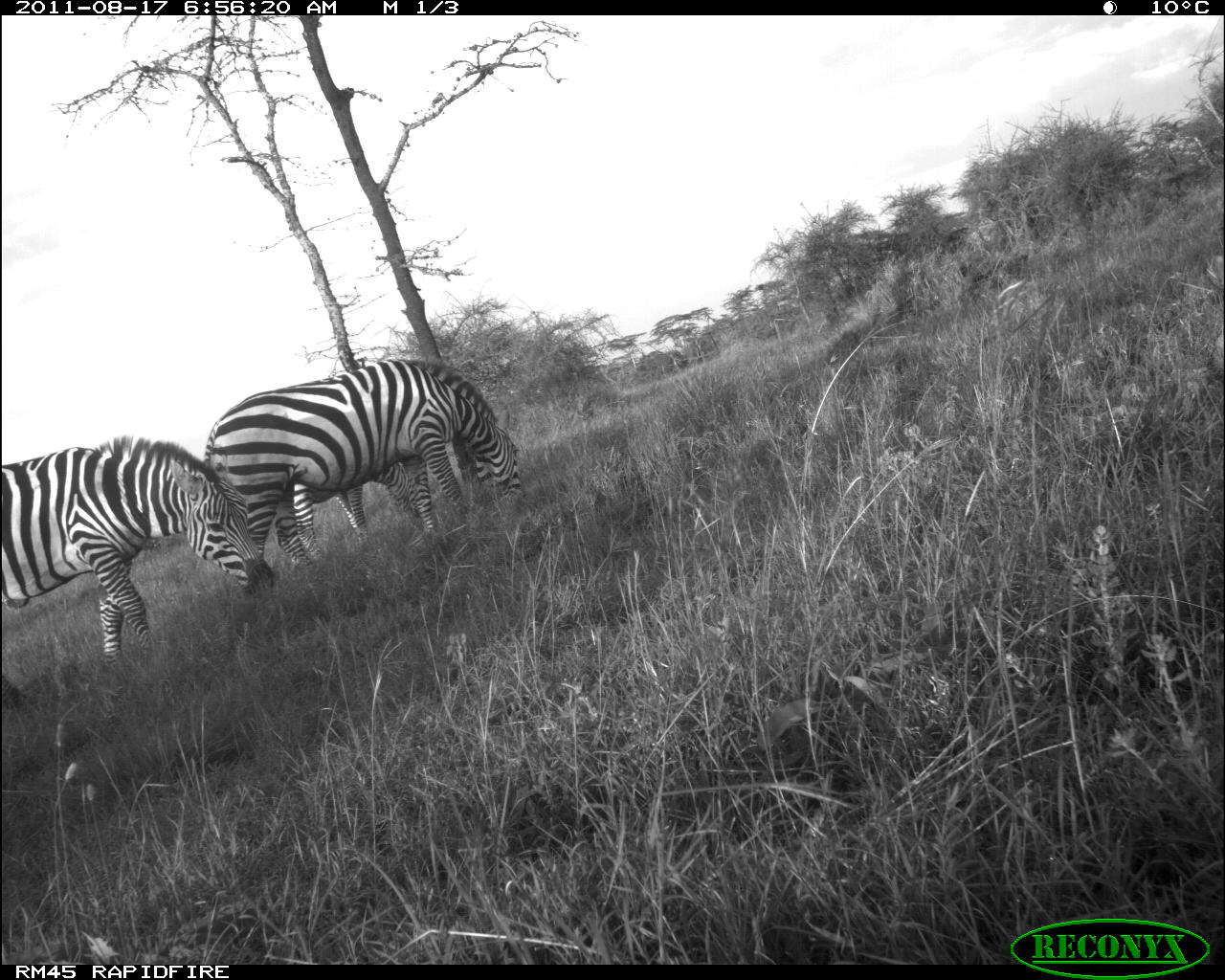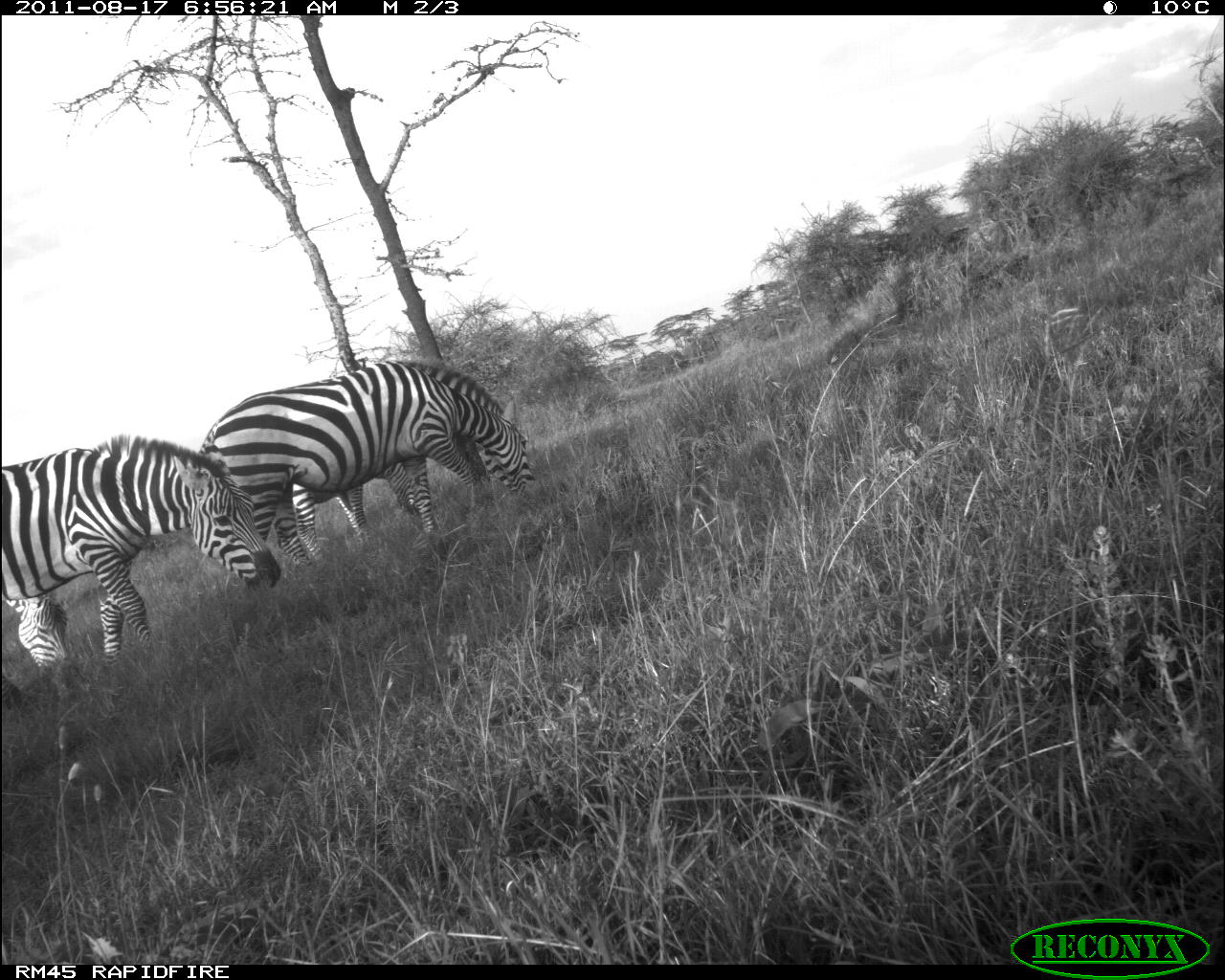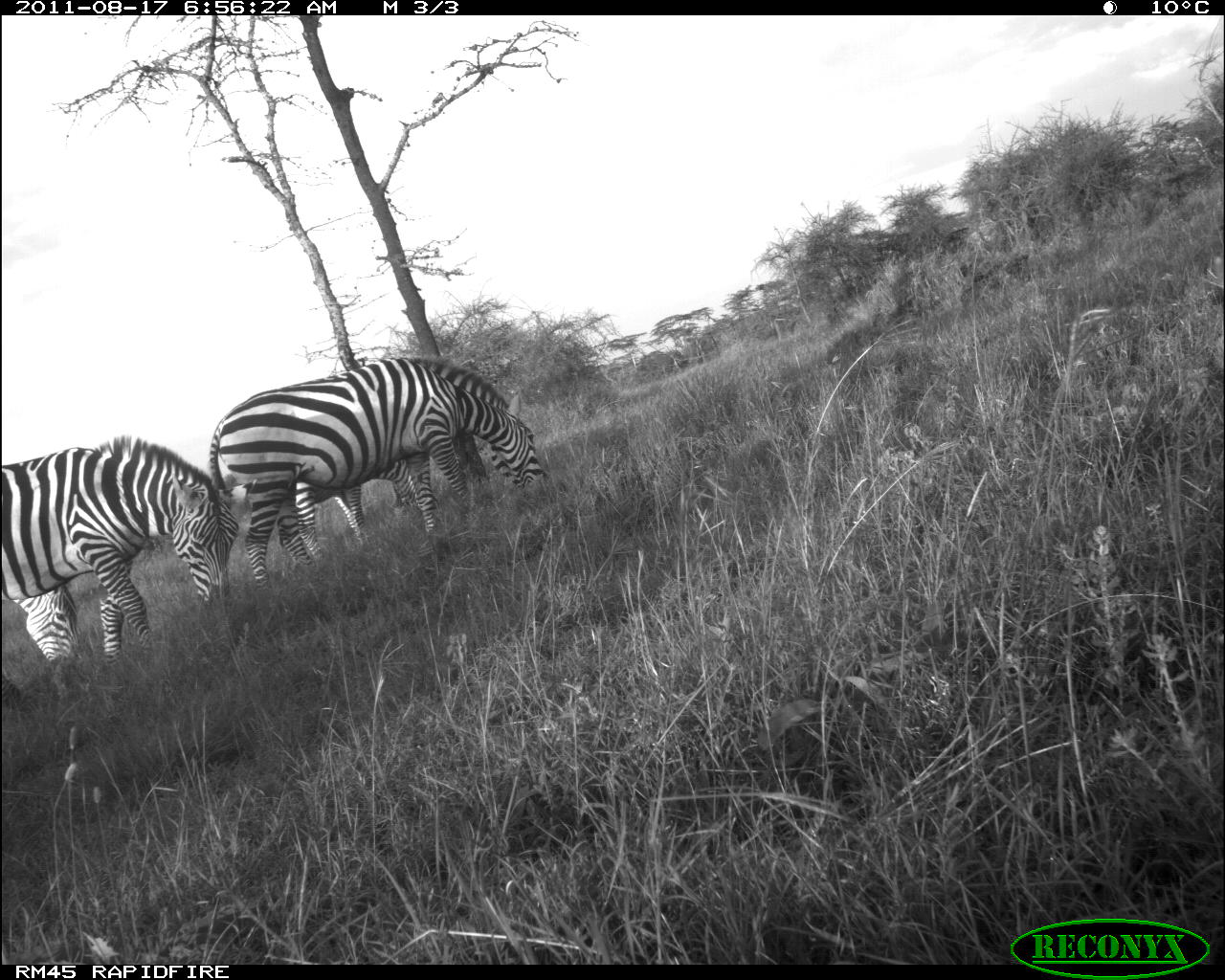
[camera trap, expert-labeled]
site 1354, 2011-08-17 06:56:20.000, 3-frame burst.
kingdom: Animalia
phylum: Chordata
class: Mammalia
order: Perissodactyla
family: Equidae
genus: Equus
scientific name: Equus quagga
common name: plains zebra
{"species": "Equus quagga (plains zebra)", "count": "3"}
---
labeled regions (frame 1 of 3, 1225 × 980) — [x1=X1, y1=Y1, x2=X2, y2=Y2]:
equus quagga: [x1=196, y1=356, x2=523, y2=597]; [x1=0, y1=431, x2=277, y2=708]; [x1=290, y1=458, x2=413, y2=563]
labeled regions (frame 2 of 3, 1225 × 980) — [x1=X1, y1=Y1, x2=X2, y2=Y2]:
equus quagga: [x1=196, y1=353, x2=538, y2=597]; [x1=0, y1=431, x2=277, y2=716]; [x1=290, y1=458, x2=413, y2=563]; [x1=1, y1=588, x2=71, y2=667]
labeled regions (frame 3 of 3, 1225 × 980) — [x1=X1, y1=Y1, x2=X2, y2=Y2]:
equus quagga: [x1=196, y1=350, x2=550, y2=597]; [x1=0, y1=431, x2=259, y2=716]; [x1=290, y1=458, x2=413, y2=560]; [x1=0, y1=579, x2=90, y2=667]